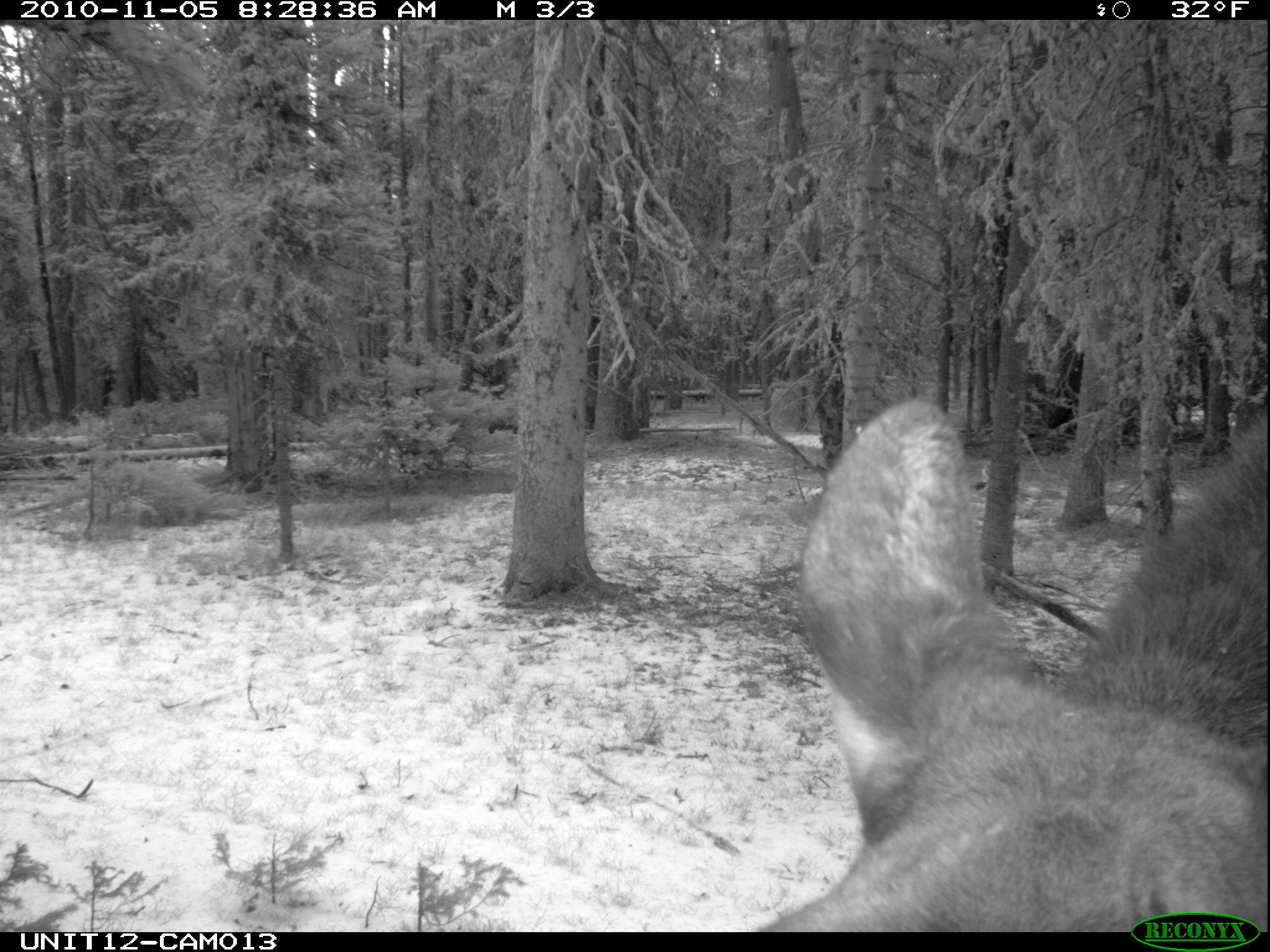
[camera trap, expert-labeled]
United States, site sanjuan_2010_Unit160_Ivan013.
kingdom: Animalia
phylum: Chordata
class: Mammalia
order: Artiodactyla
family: Cervidae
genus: Alces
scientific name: Alces alces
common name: moose